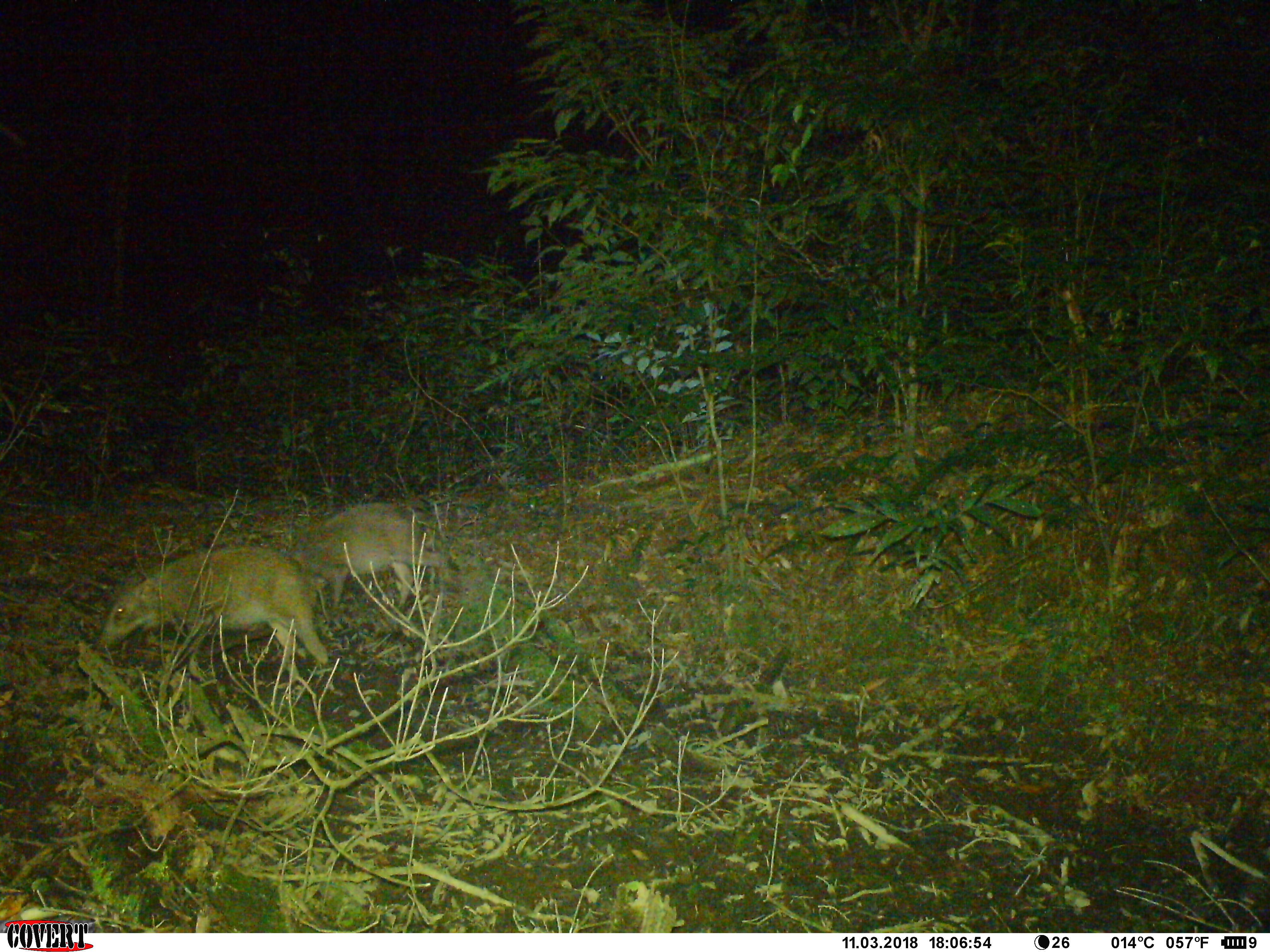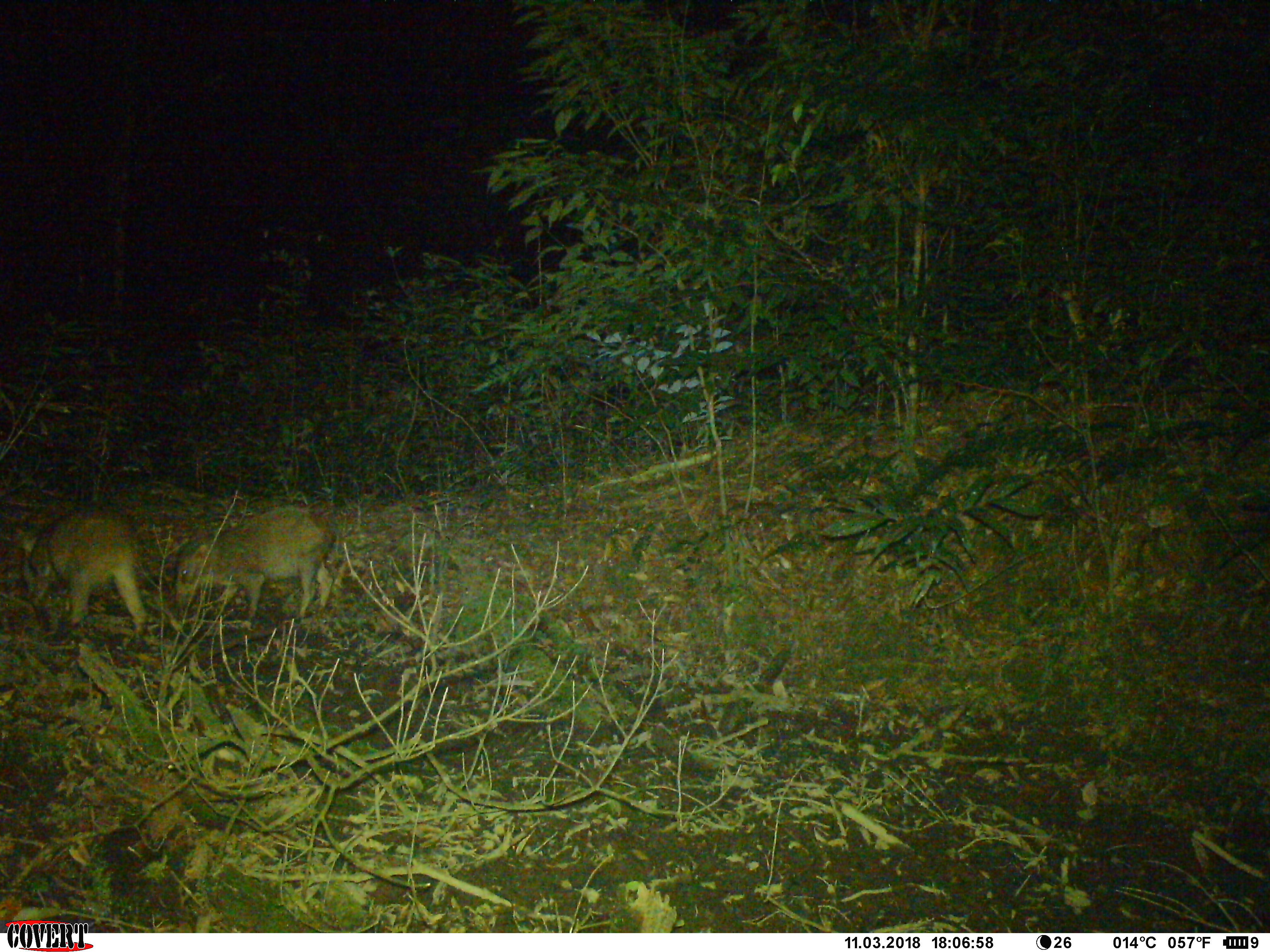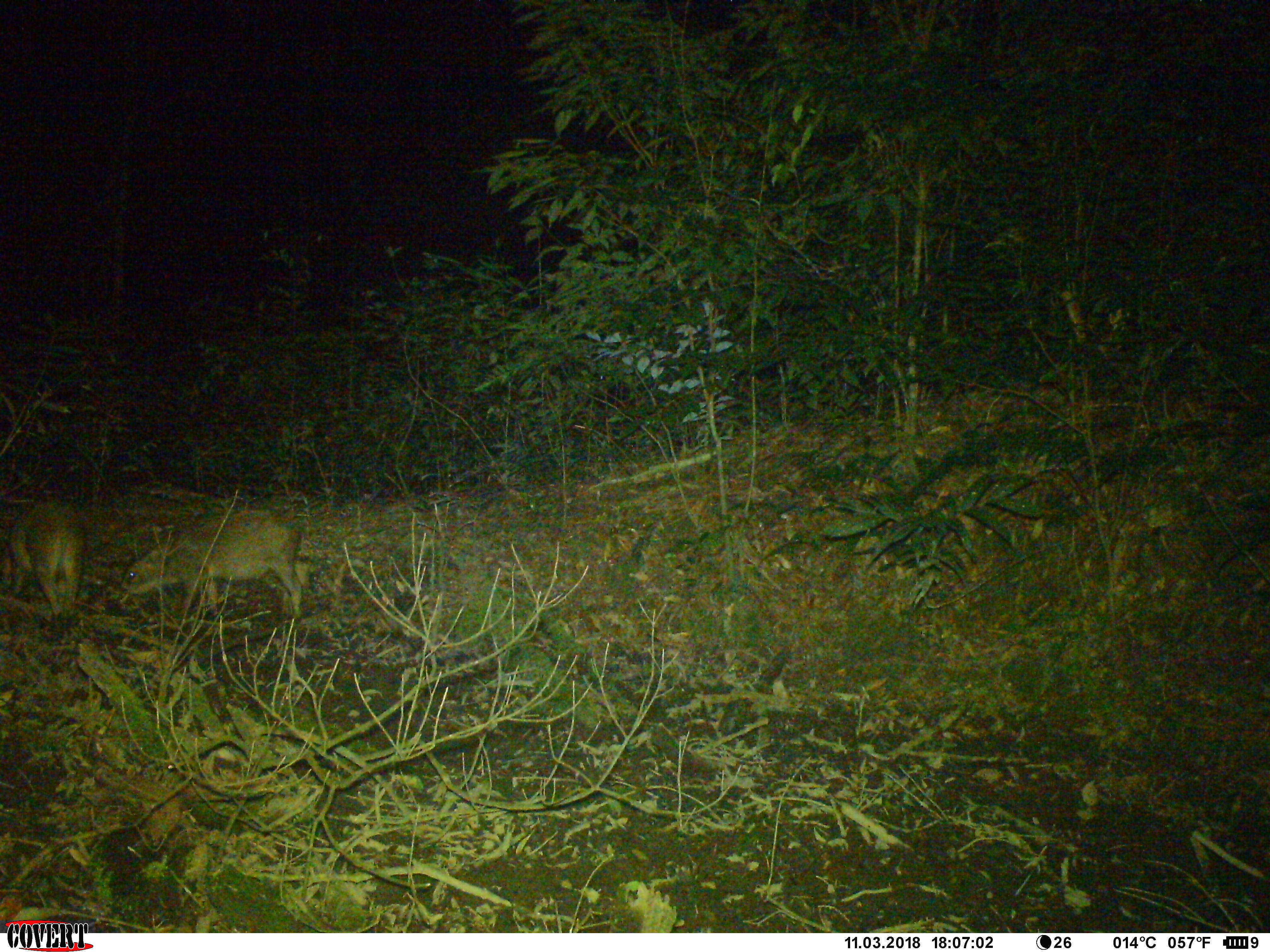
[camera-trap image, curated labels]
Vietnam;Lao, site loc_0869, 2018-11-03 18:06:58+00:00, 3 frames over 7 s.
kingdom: Animalia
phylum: Chordata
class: Mammalia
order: Artiodactyla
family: Suidae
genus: Sus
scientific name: Sus scrofa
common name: eurasian wild pig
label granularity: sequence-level